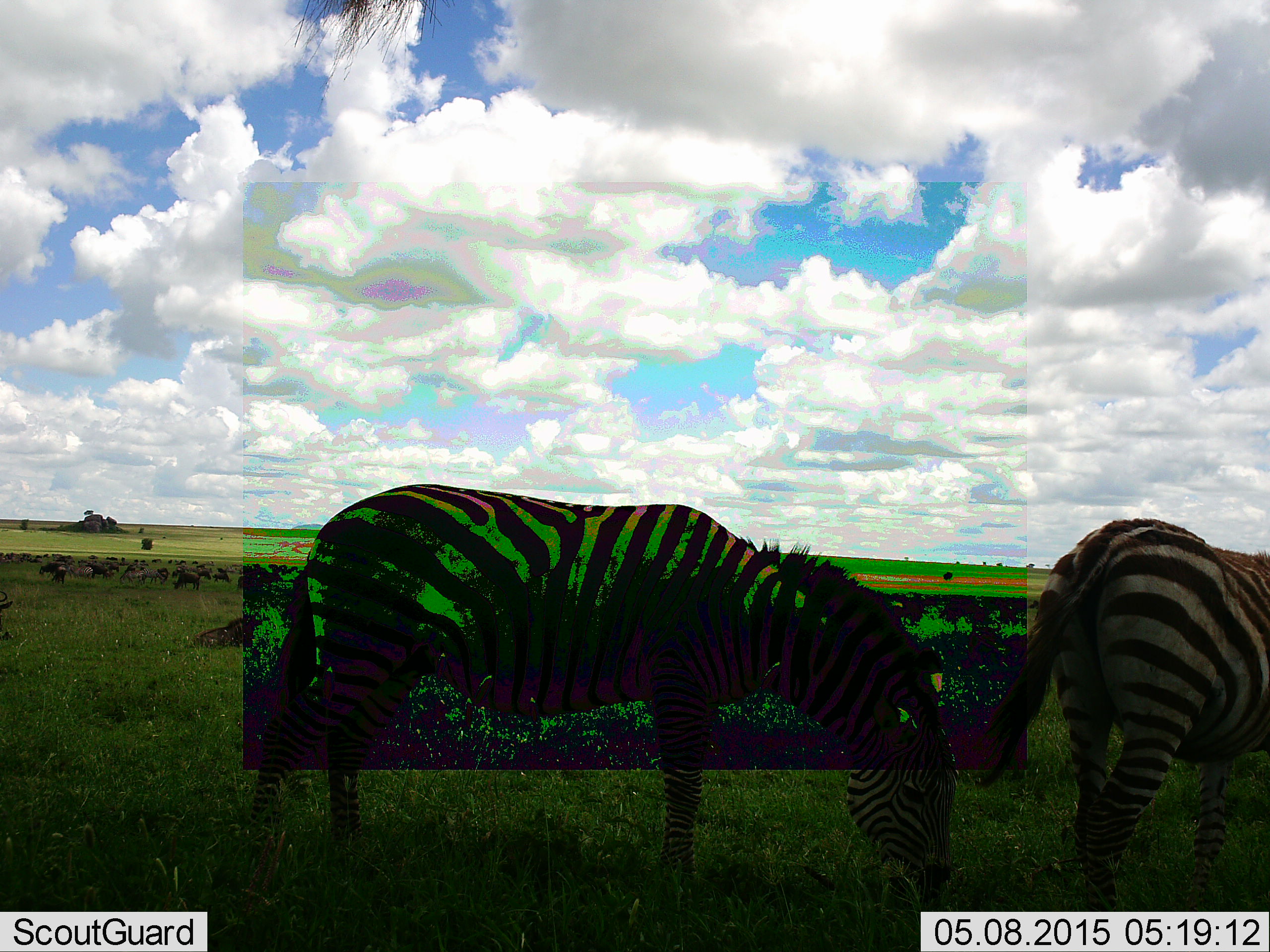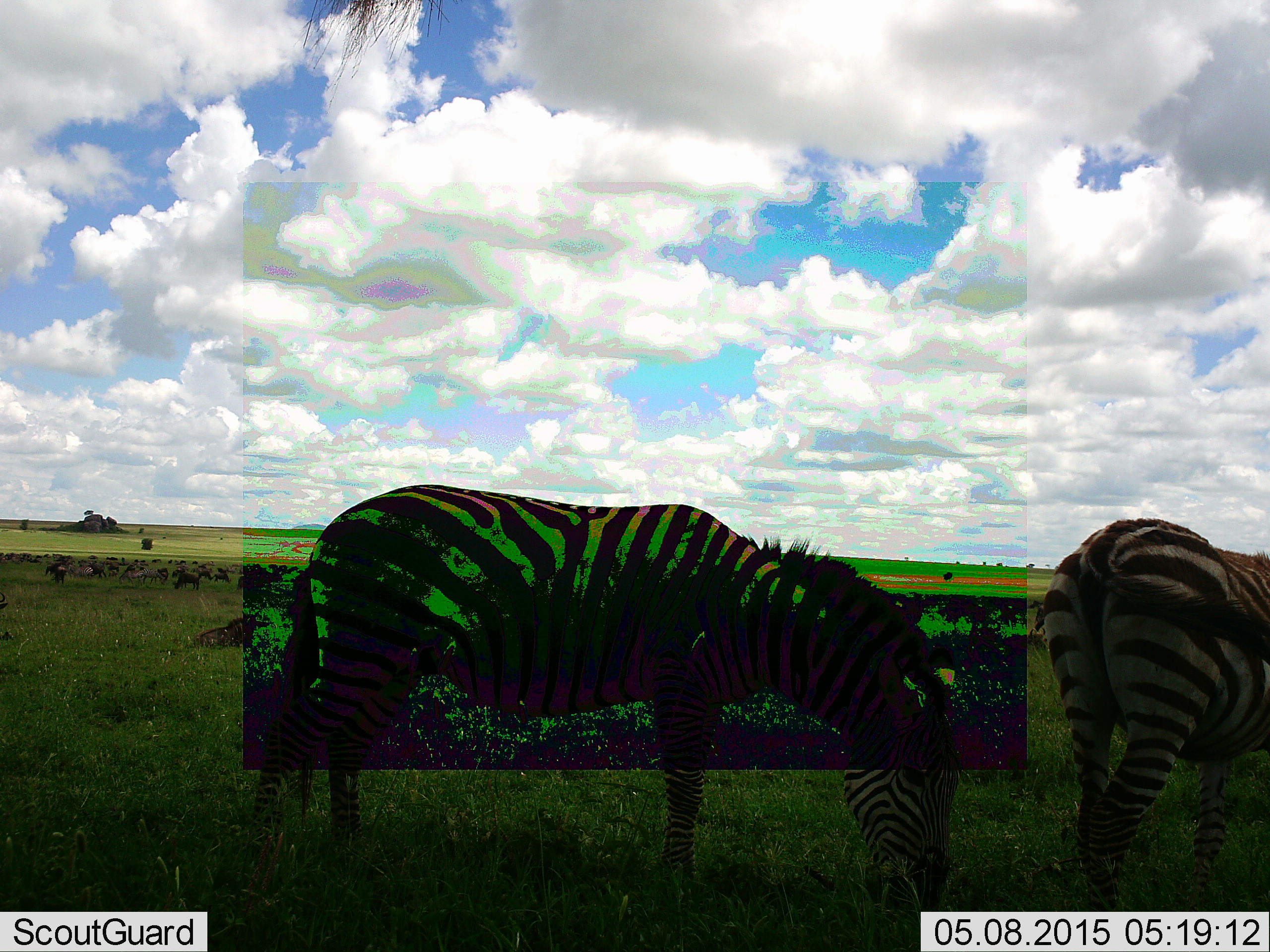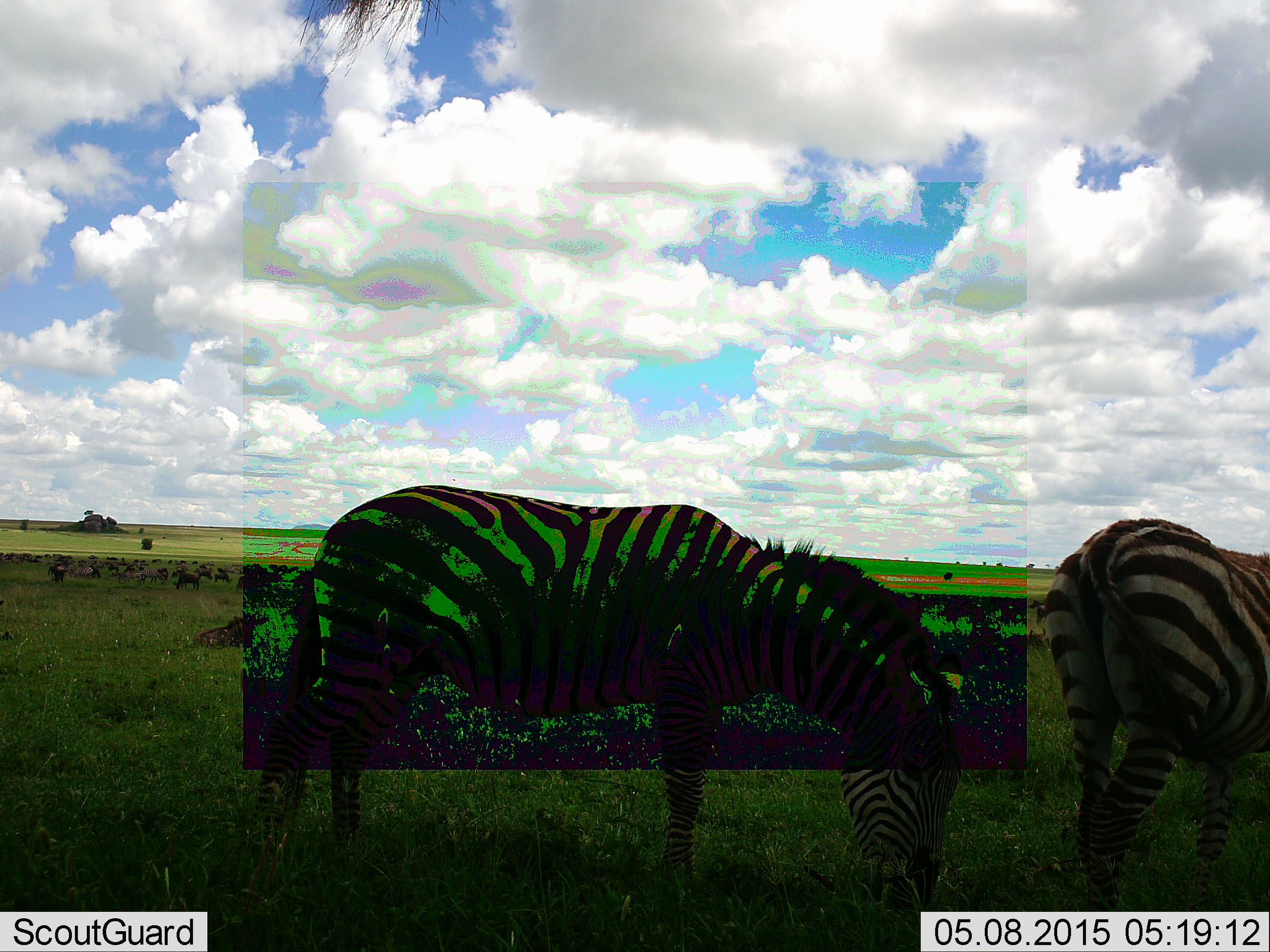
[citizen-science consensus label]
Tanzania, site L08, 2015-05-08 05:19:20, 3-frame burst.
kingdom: Animalia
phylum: Chordata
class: Mammalia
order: Perissodactyla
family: Equidae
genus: Equus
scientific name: Equus quagga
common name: plains zebra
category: zebra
Zebra (plains zebra) (Equus quagga), count 2. Behavior (volunteer vote fractions): standing 50%, resting 0%, moving 7%, interacting 0%. Young present (vote fraction): 0%. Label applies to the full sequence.